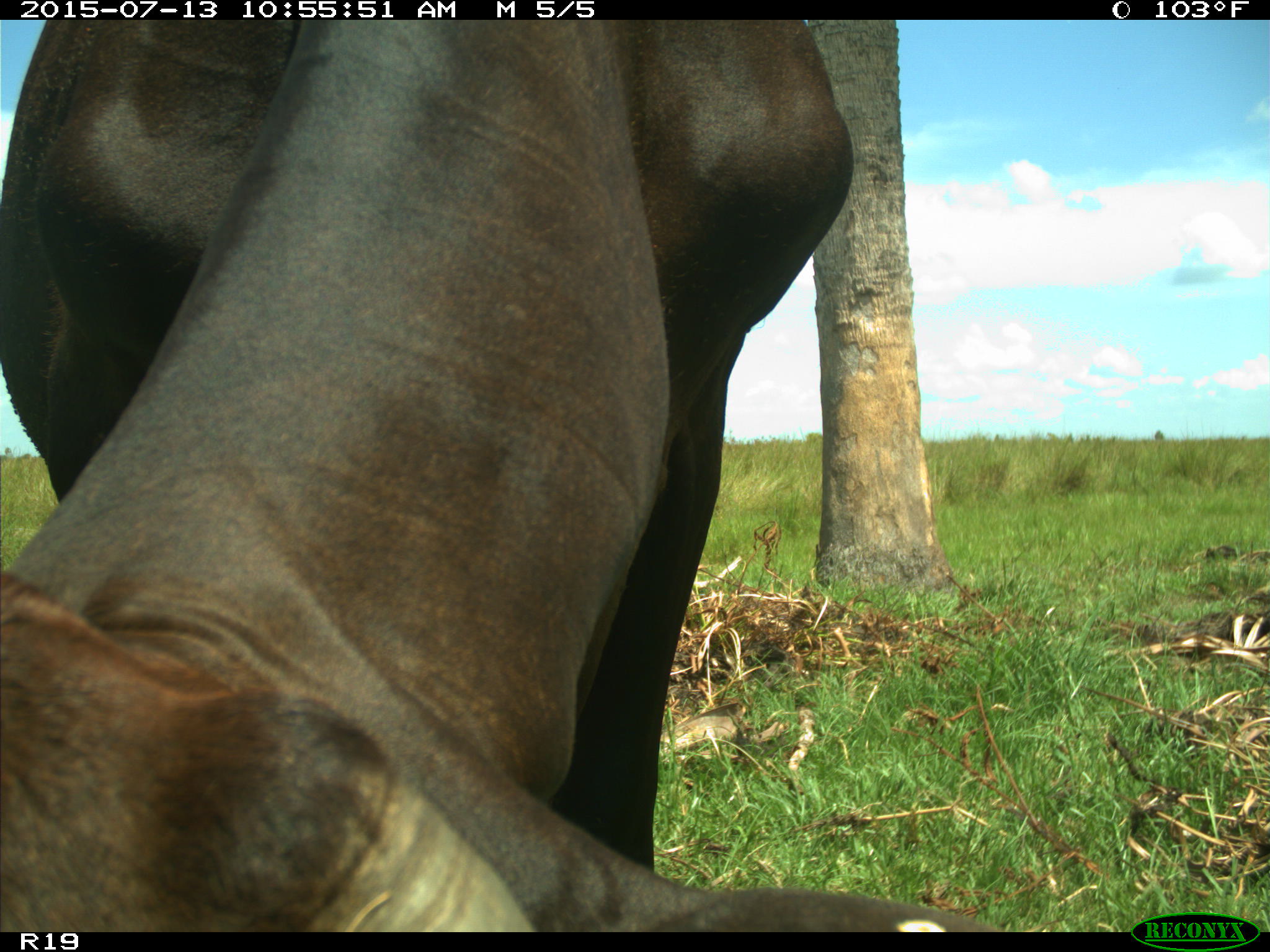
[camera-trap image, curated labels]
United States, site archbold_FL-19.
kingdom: Animalia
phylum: Chordata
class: Mammalia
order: Artiodactyla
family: Bovidae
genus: Bos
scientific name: Bos taurus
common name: domestic cow